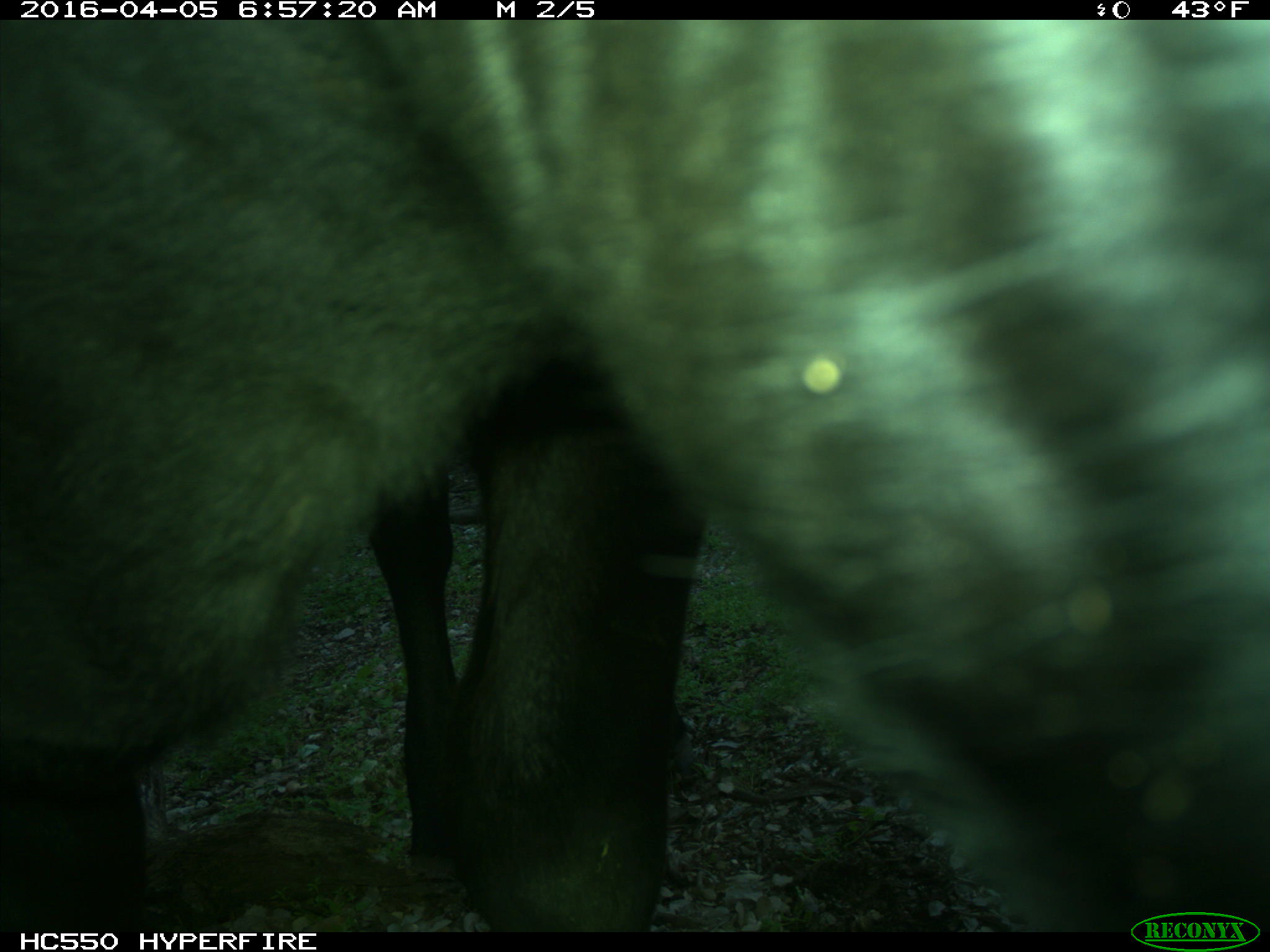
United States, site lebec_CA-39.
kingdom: Animalia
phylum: Chordata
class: Mammalia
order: Artiodactyla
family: Bovidae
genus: Bos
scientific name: Bos taurus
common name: domestic cow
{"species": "Bos taurus (domestic cow)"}